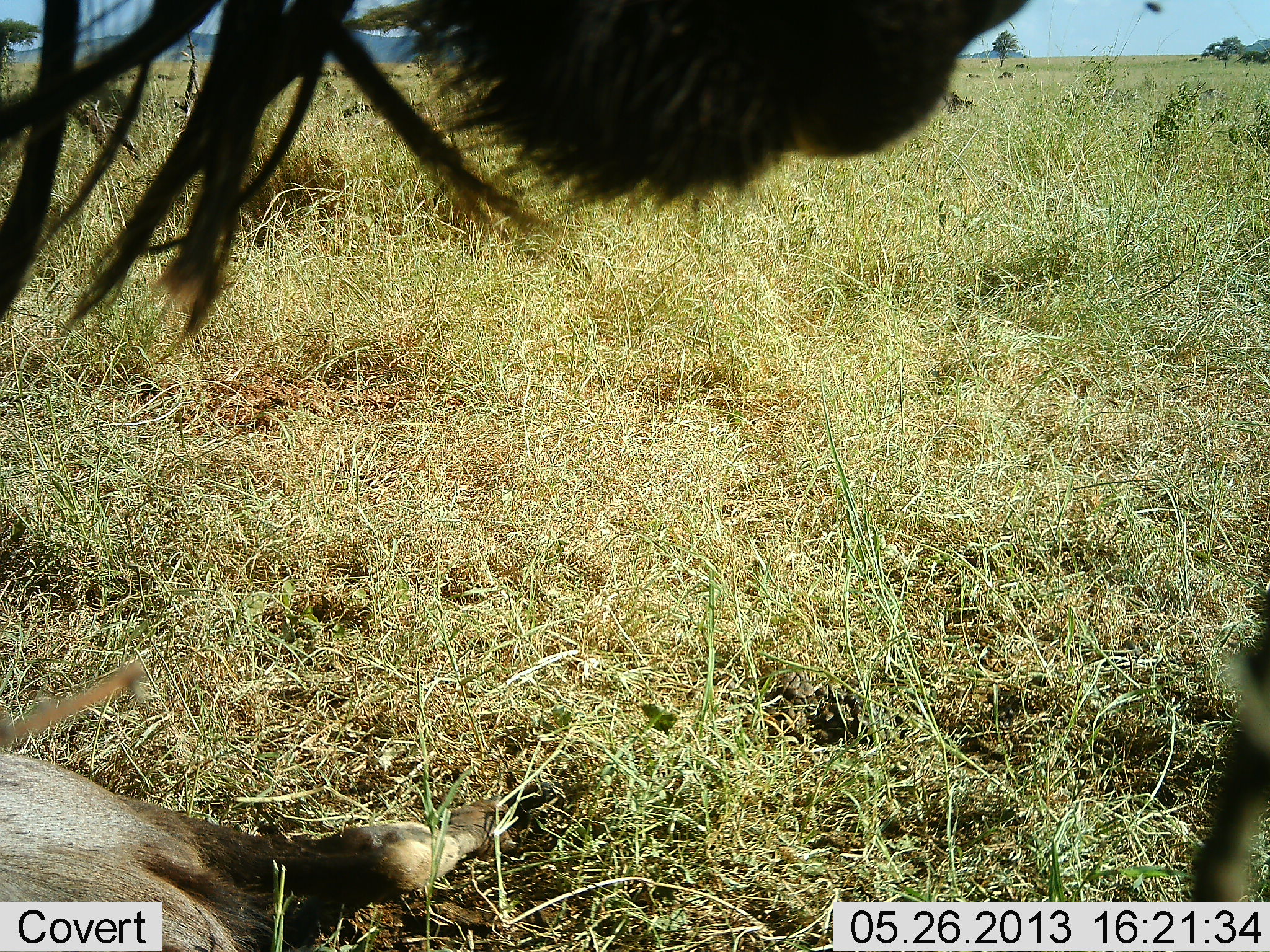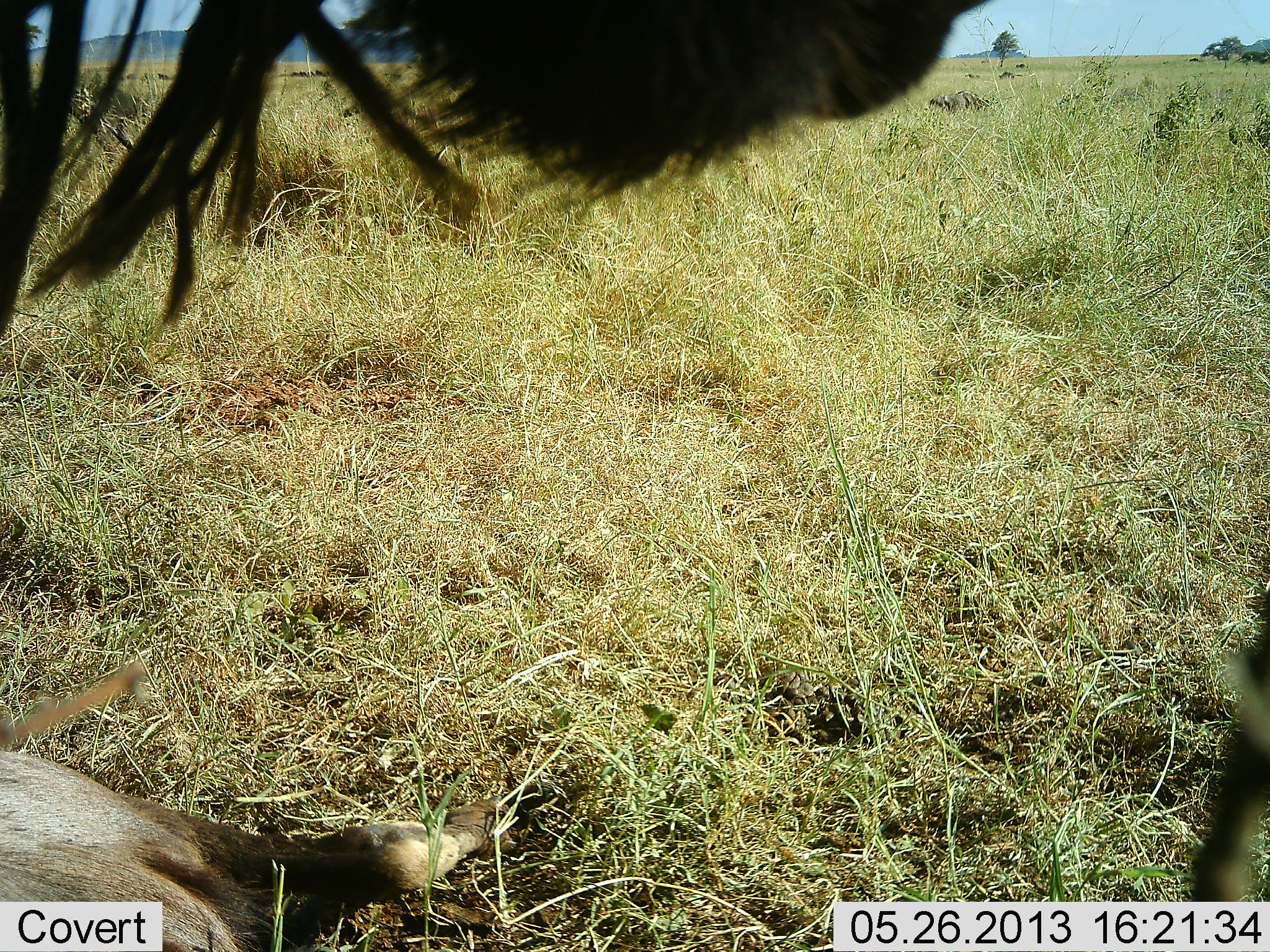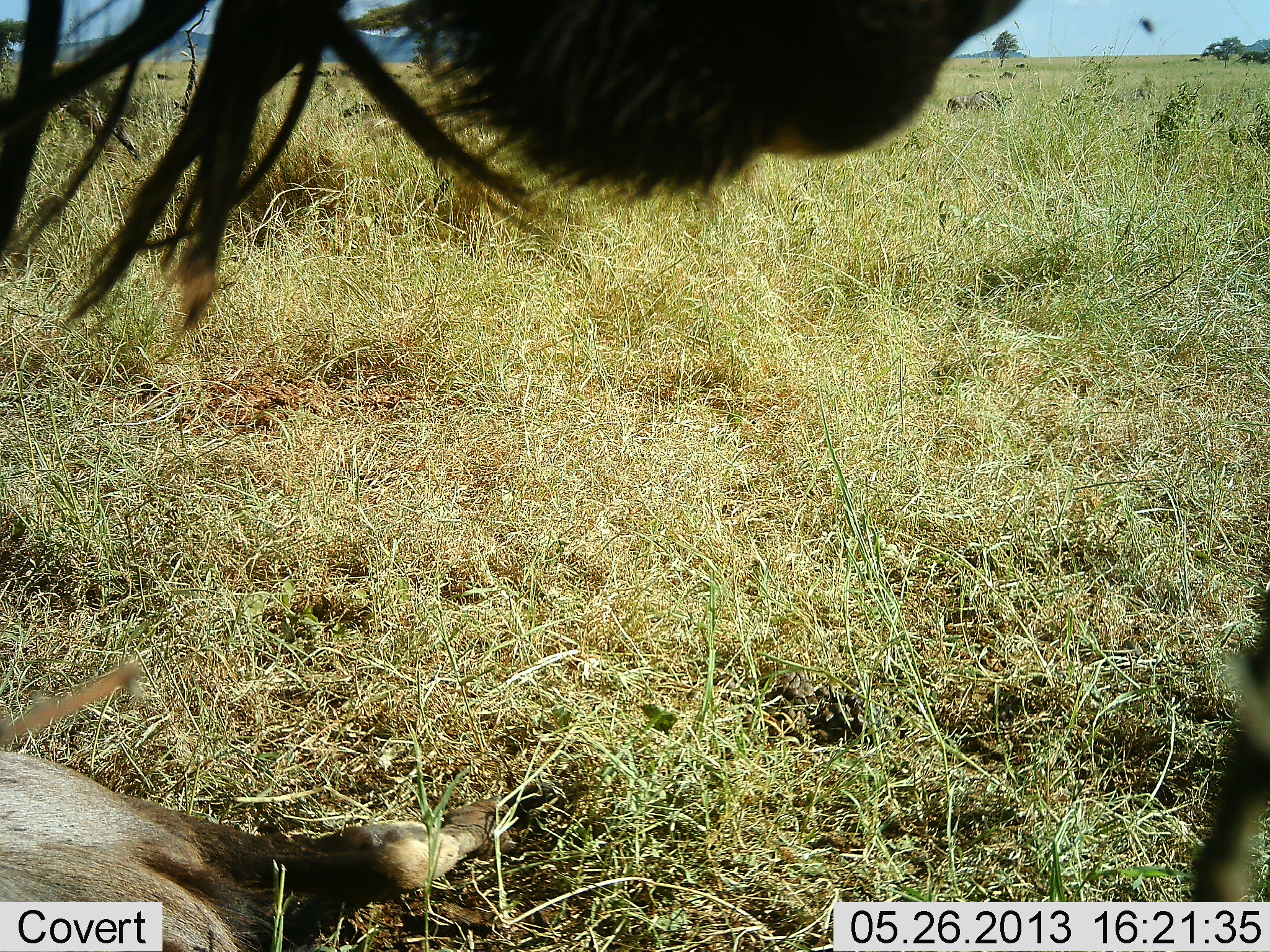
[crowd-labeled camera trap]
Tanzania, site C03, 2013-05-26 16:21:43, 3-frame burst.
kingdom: Animalia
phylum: Chordata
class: Mammalia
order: Artiodactyla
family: Bovidae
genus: Connochaetes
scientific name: Connochaetes taurinus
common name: blue wildebeest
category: wildebeest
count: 2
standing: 62%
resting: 75%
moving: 12%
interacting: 0%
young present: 6%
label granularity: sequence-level